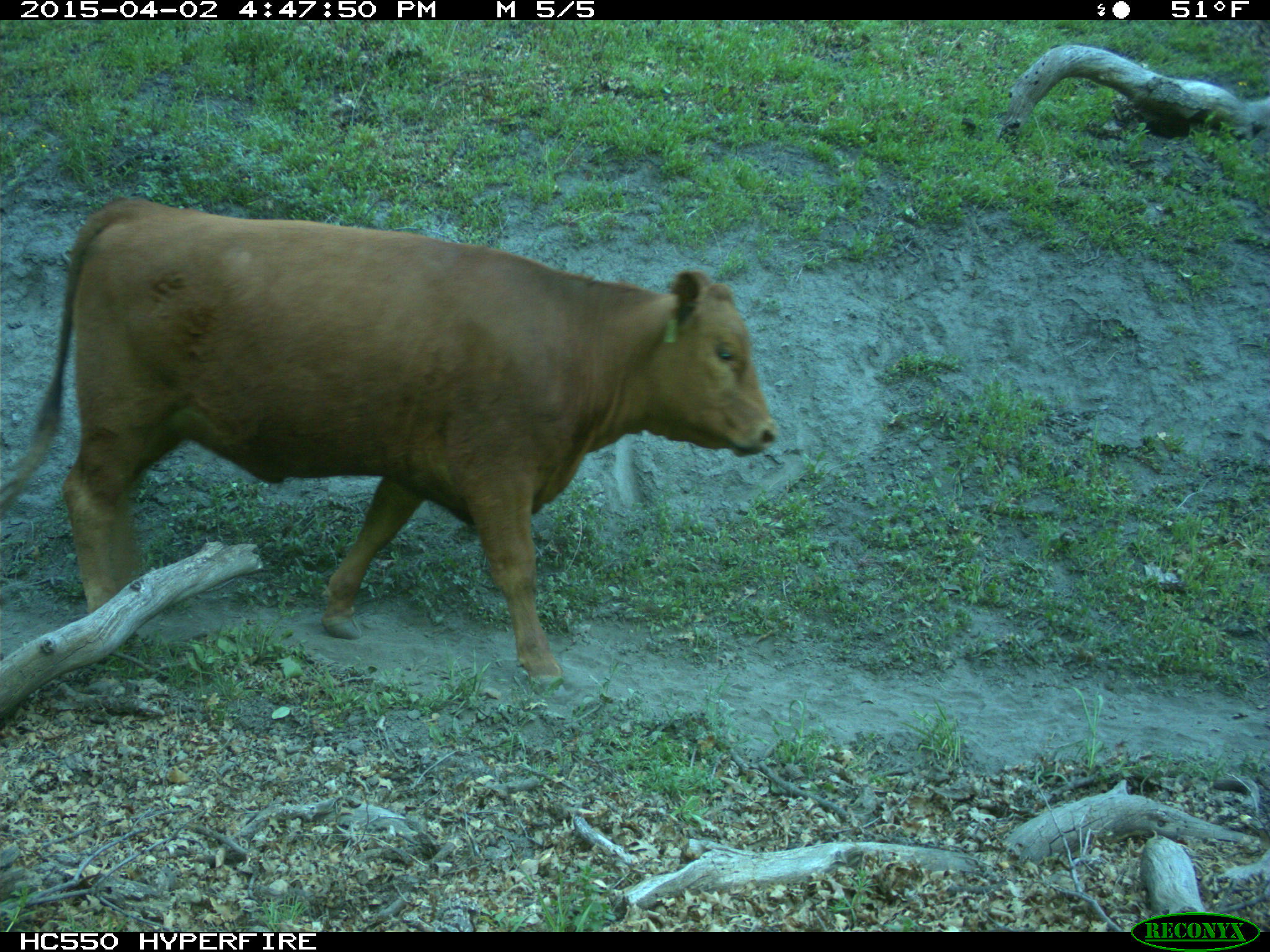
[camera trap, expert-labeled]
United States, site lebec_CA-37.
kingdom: Animalia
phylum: Chordata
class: Mammalia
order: Artiodactyla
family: Bovidae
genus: Bos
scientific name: Bos taurus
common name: domestic cow